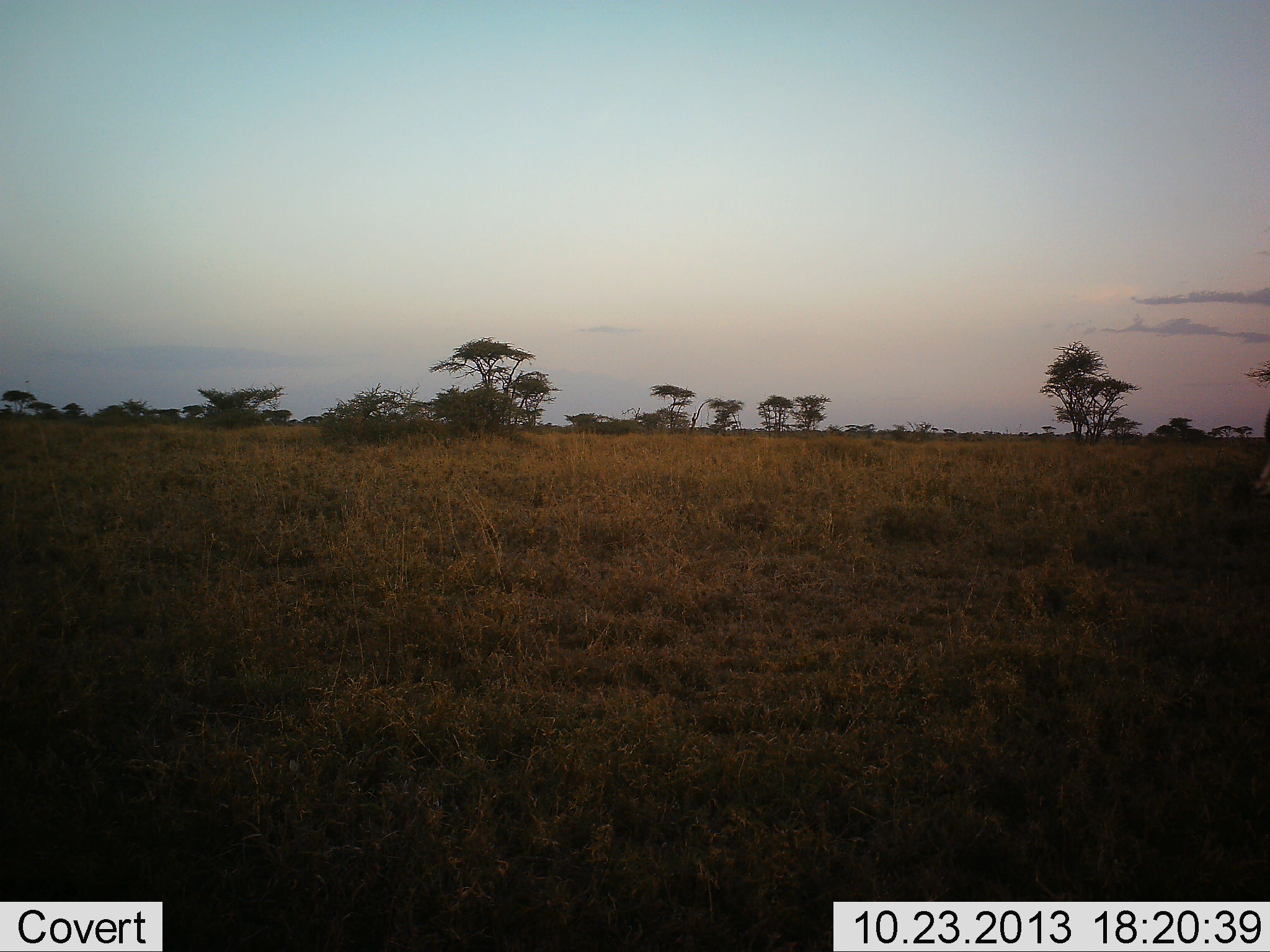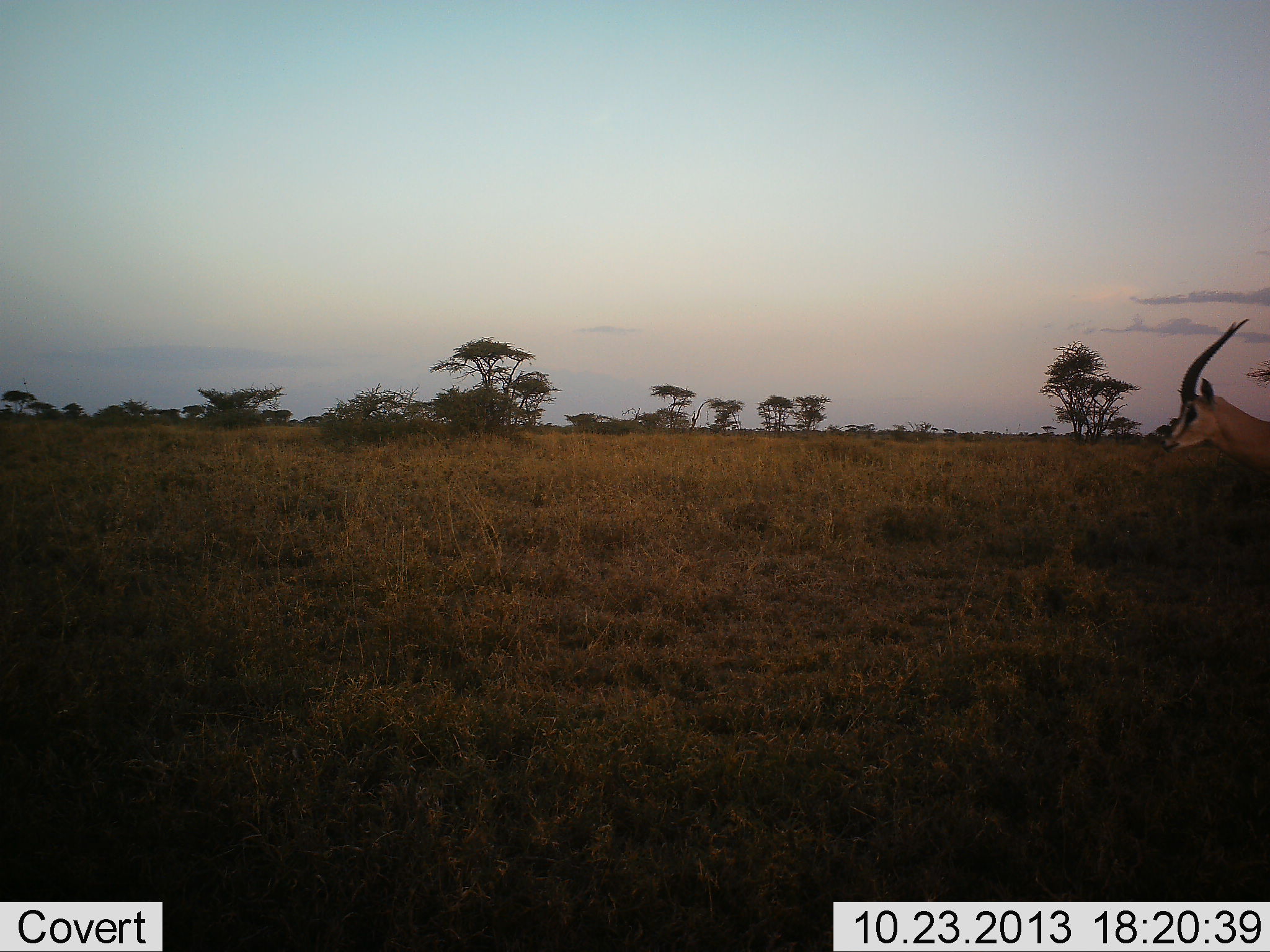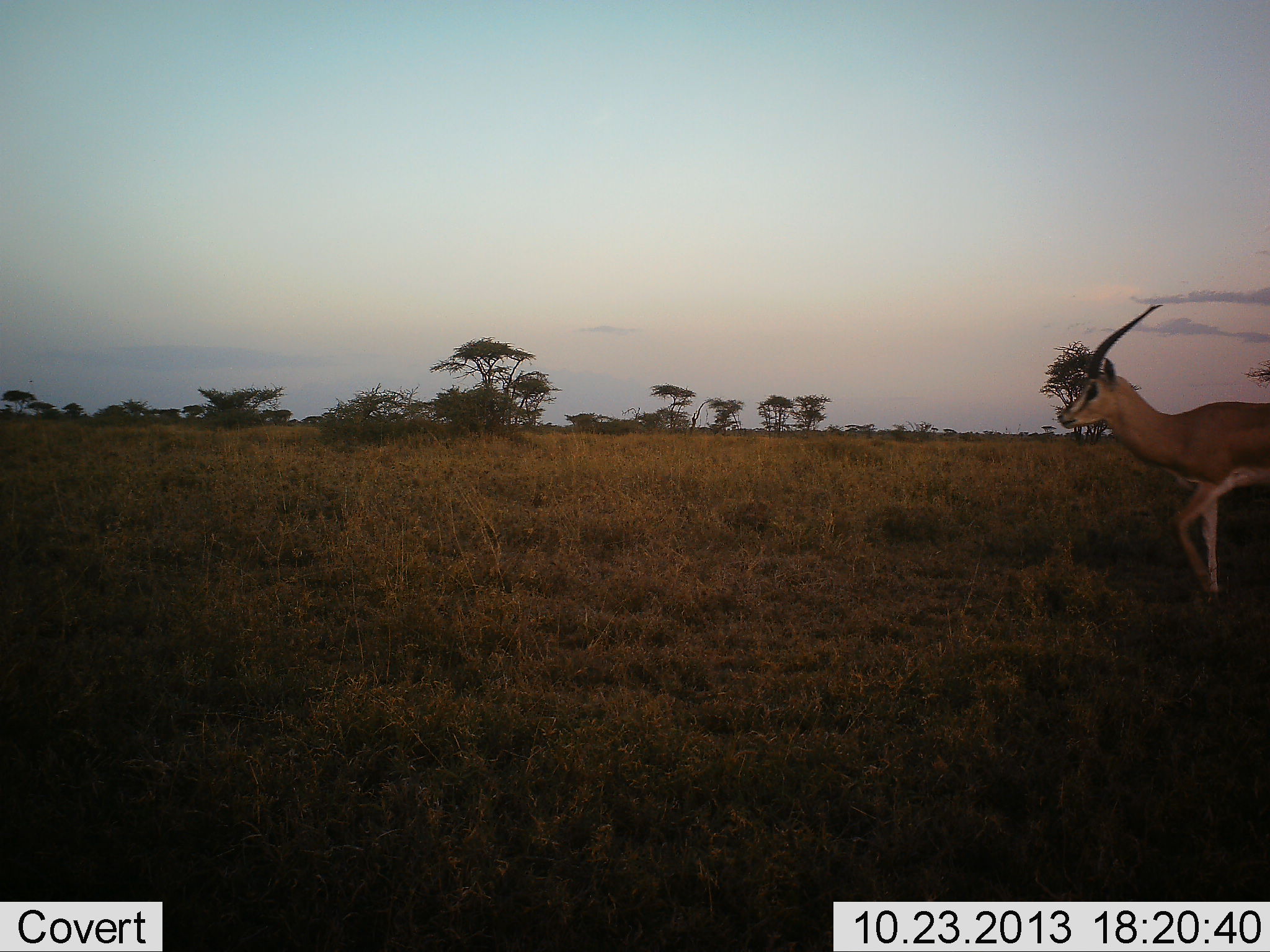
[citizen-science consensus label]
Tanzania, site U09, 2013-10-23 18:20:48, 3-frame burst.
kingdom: Animalia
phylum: Chordata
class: Mammalia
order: Artiodactyla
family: Bovidae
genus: Nanger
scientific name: Nanger granti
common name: grant's gazelle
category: gazellegrants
Gazellegrants (grant's gazelle) (Nanger granti), count 1. Behavior (volunteer vote fractions): standing 0%, resting 0%, moving 100%, interacting 0%. Young present (vote fraction): 0%. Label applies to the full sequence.